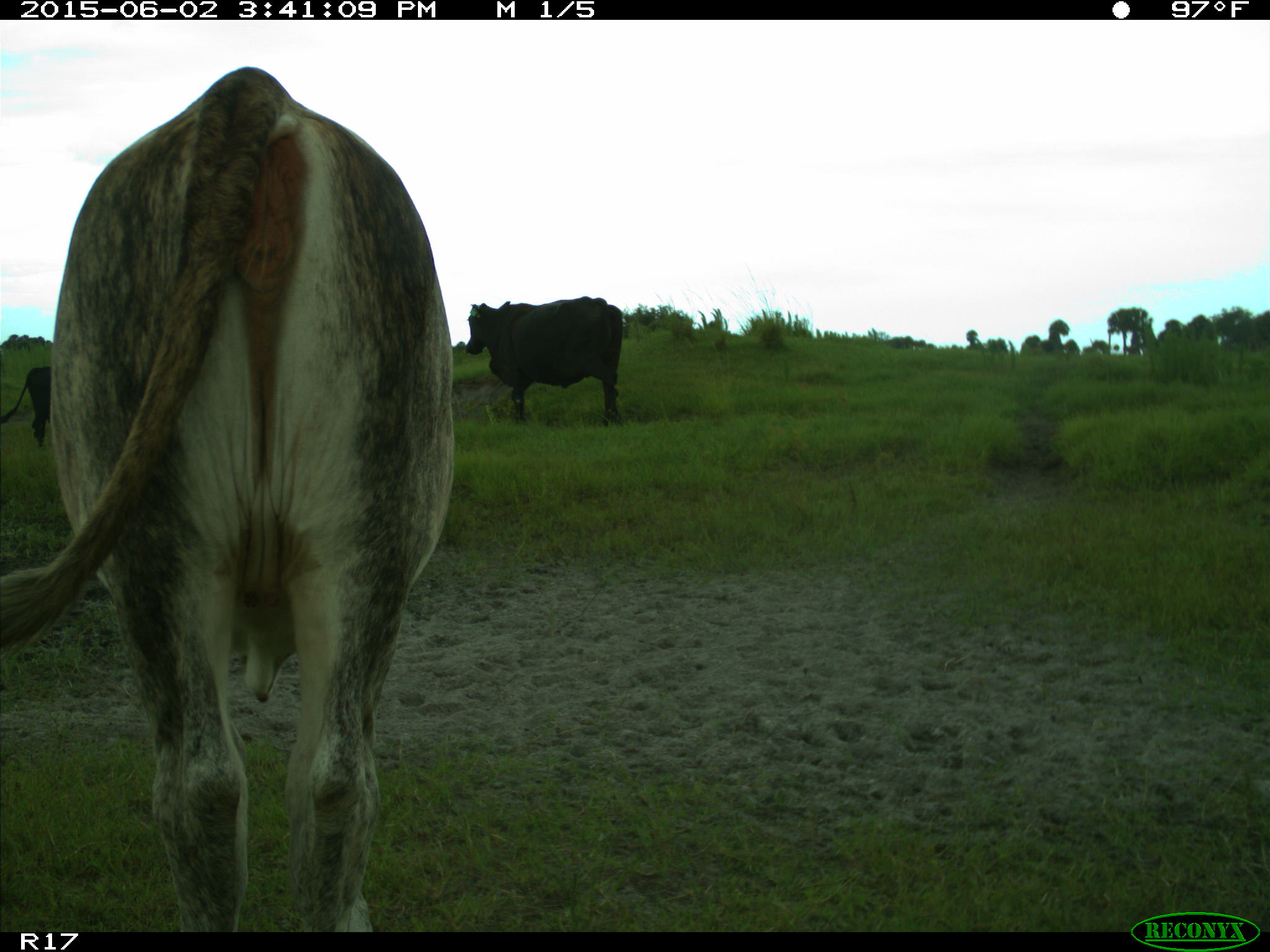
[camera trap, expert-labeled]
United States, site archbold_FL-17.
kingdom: Animalia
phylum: Chordata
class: Mammalia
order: Artiodactyla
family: Bovidae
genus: Bos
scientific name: Bos taurus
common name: domestic cow